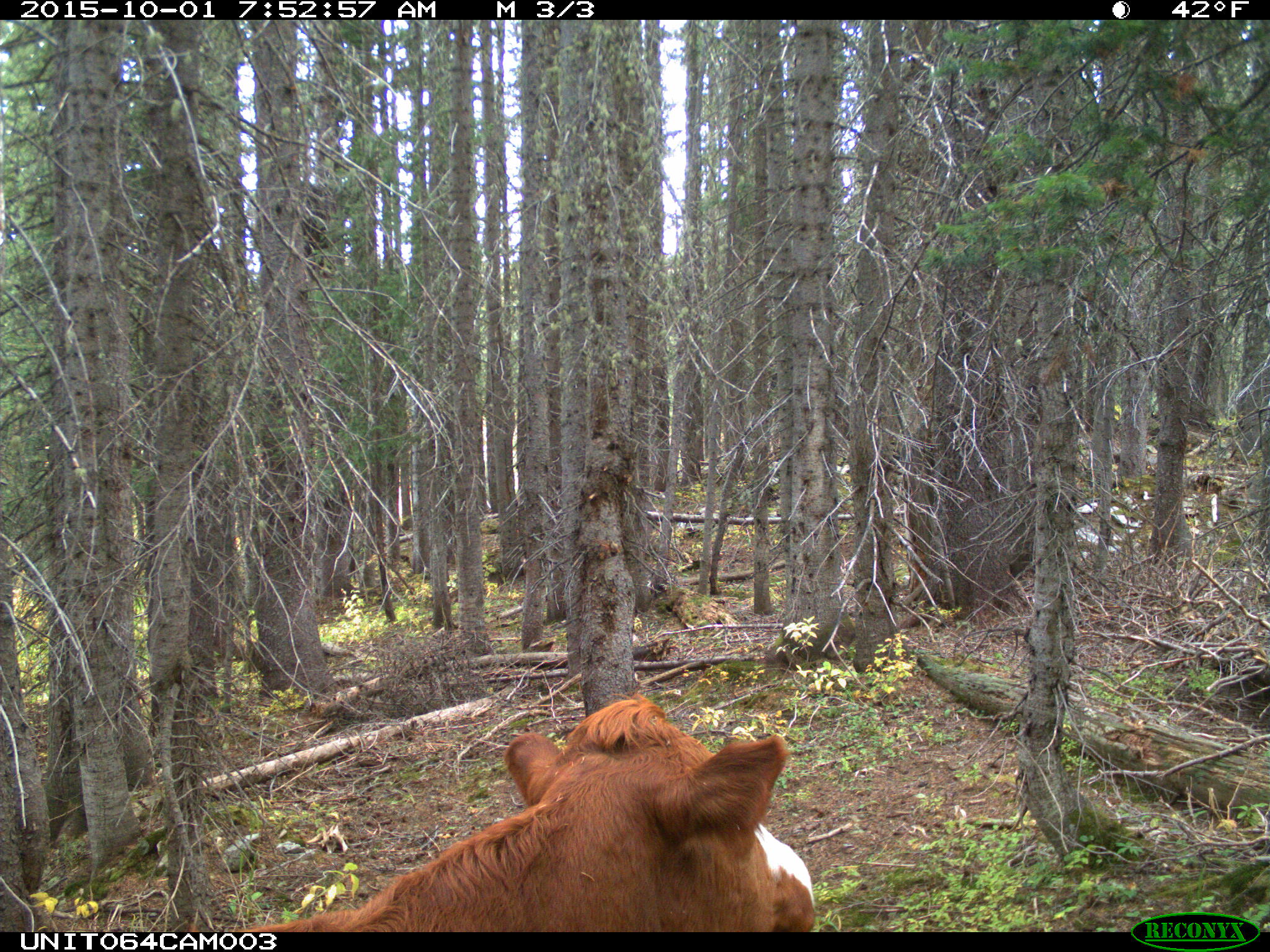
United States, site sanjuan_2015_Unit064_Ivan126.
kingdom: Animalia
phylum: Chordata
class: Mammalia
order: Artiodactyla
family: Bovidae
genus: Bos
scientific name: Bos taurus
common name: domestic cow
Bos taurus (domestic cow).